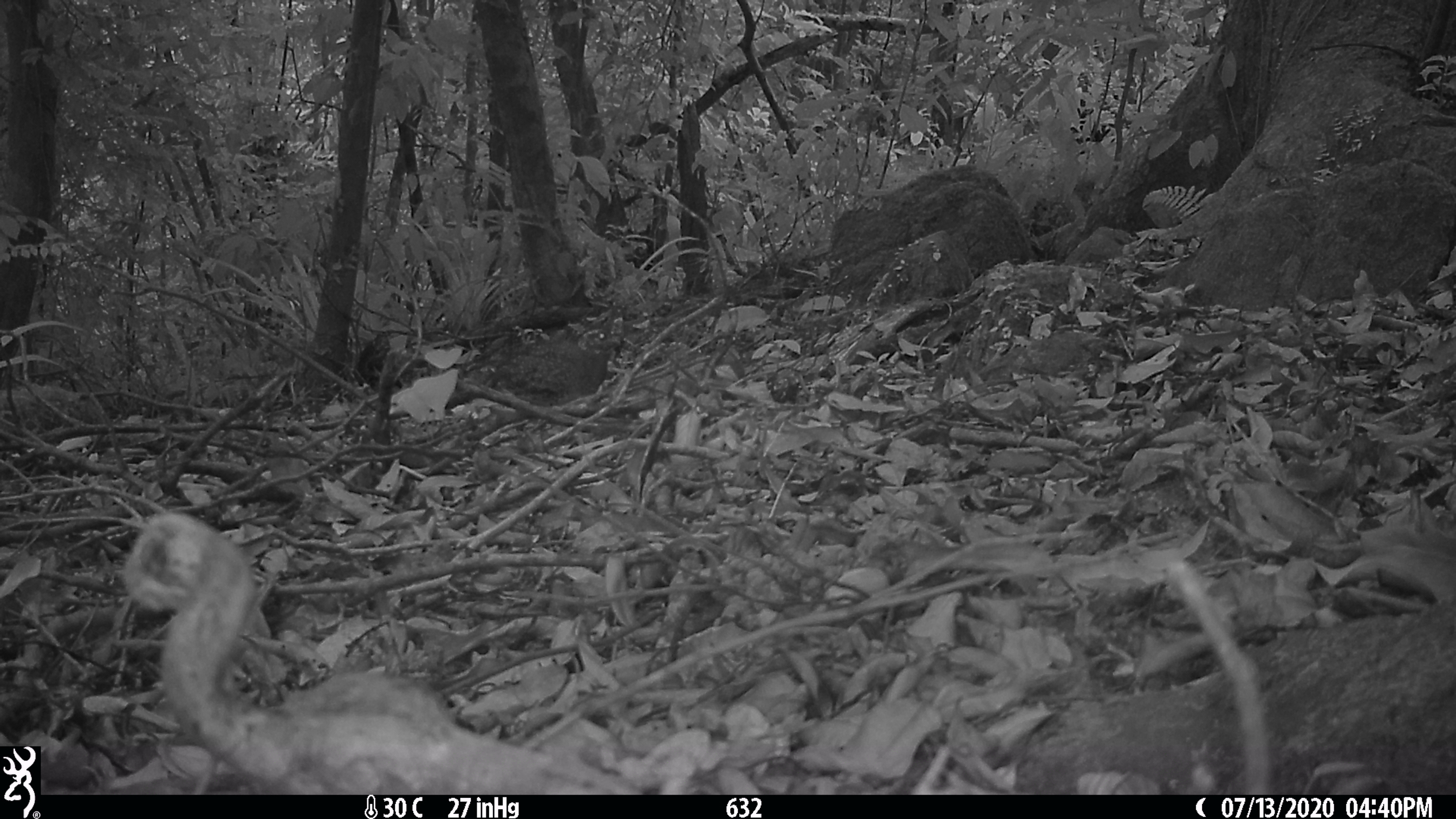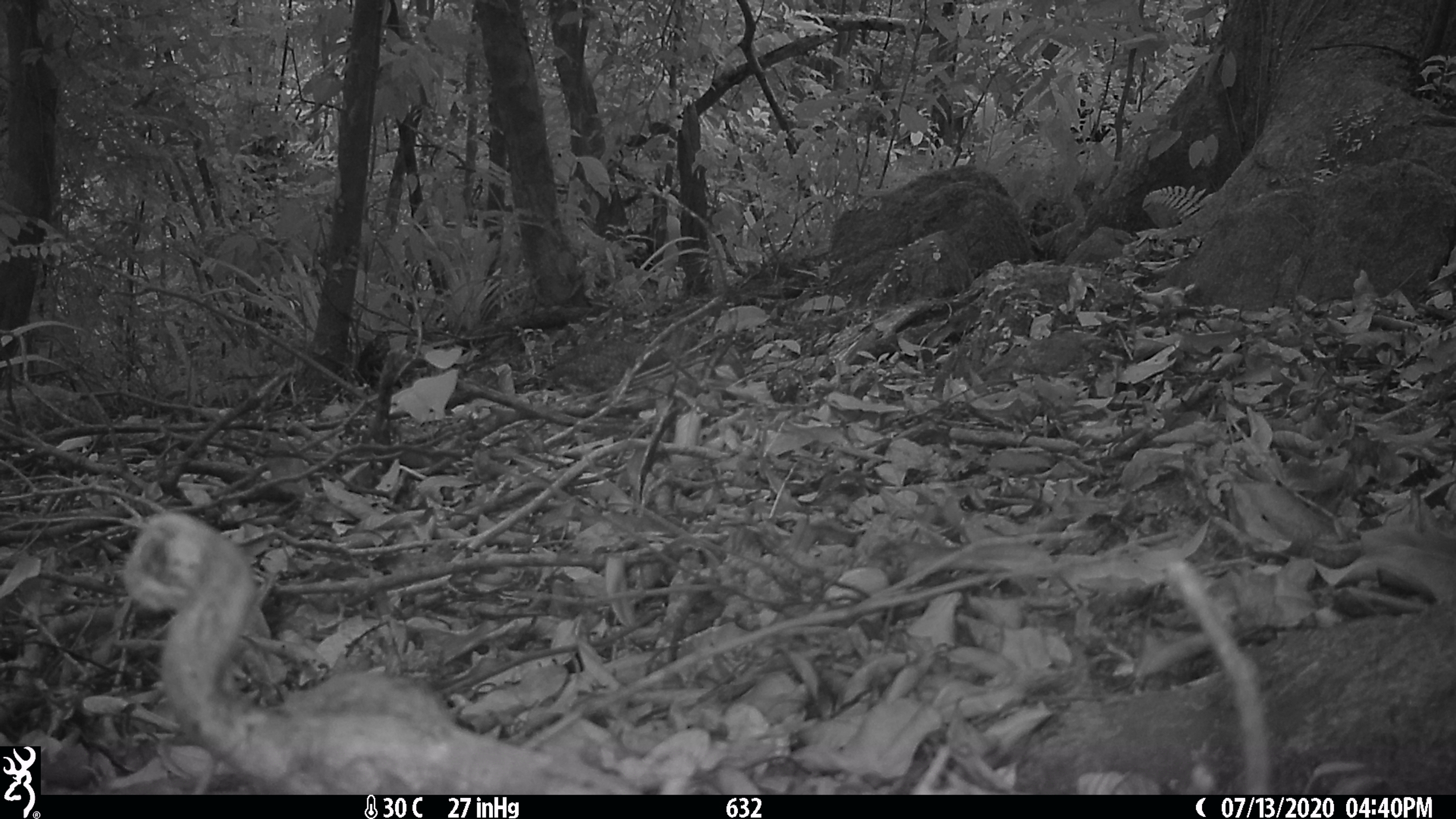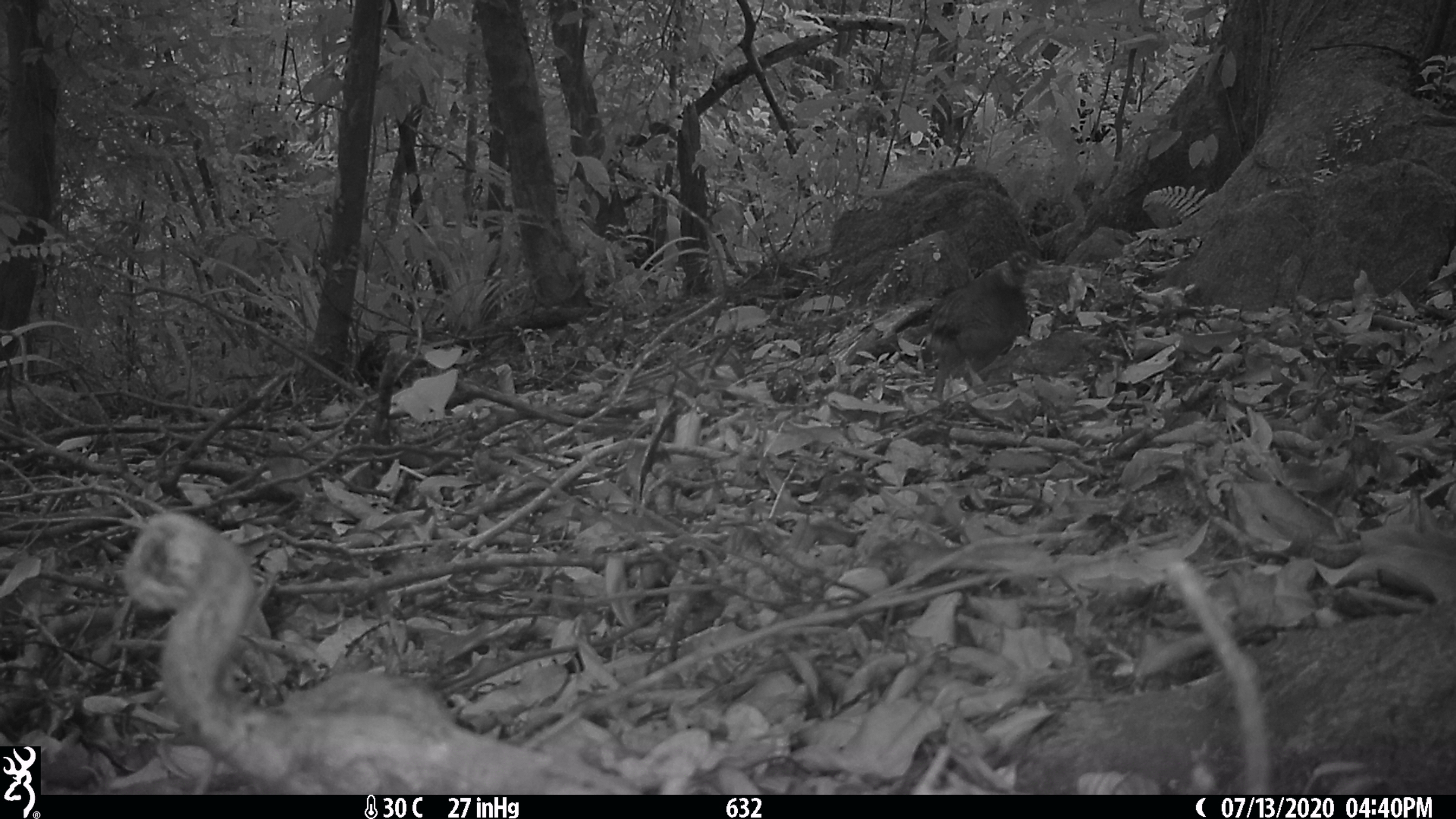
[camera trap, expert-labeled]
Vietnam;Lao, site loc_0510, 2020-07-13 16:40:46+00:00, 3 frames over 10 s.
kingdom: Animalia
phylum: Chordata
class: Aves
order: Galliformes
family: Phasianidae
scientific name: Phasianidae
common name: partridge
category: unidentified partridge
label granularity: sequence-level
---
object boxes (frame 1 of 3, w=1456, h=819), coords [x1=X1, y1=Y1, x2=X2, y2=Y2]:
unidentified partridge: [x1=481, y1=329, x2=621, y2=407]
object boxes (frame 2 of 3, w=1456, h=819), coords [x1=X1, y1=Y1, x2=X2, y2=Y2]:
unidentified partridge: [x1=540, y1=339, x2=668, y2=392]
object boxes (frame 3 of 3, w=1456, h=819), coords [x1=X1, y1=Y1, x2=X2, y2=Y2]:
unidentified partridge: [x1=926, y1=251, x2=1047, y2=395]